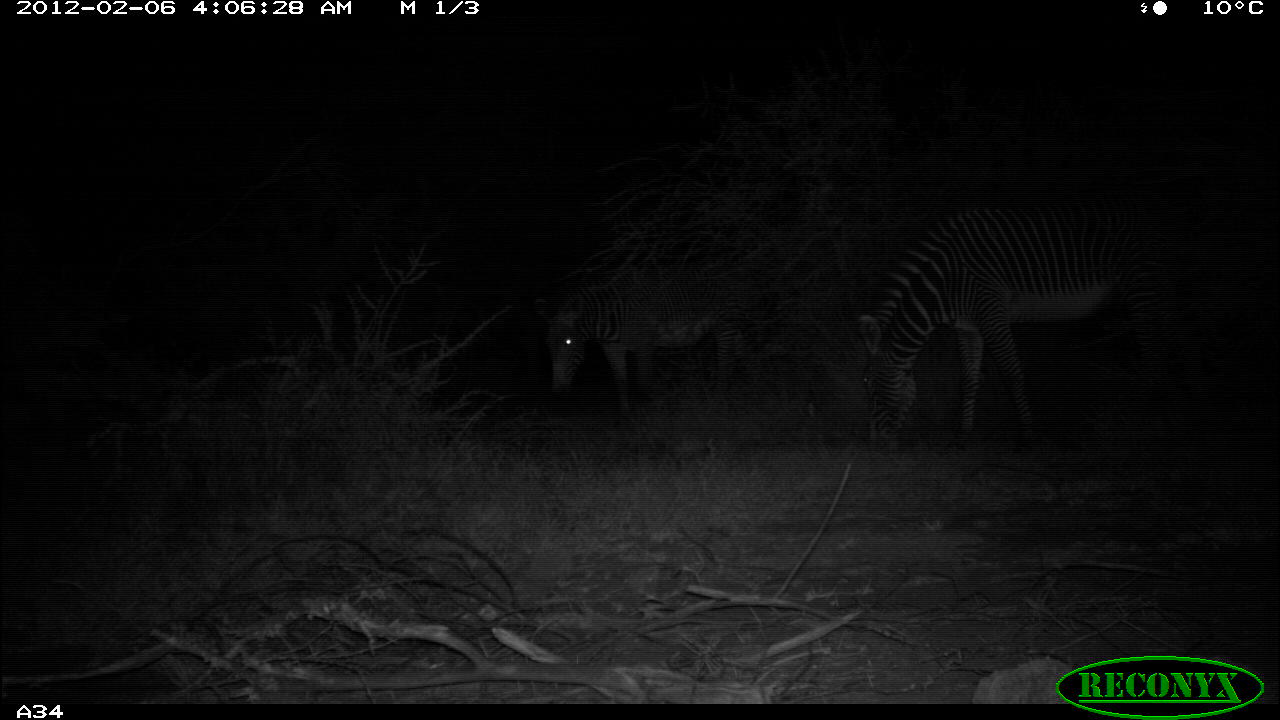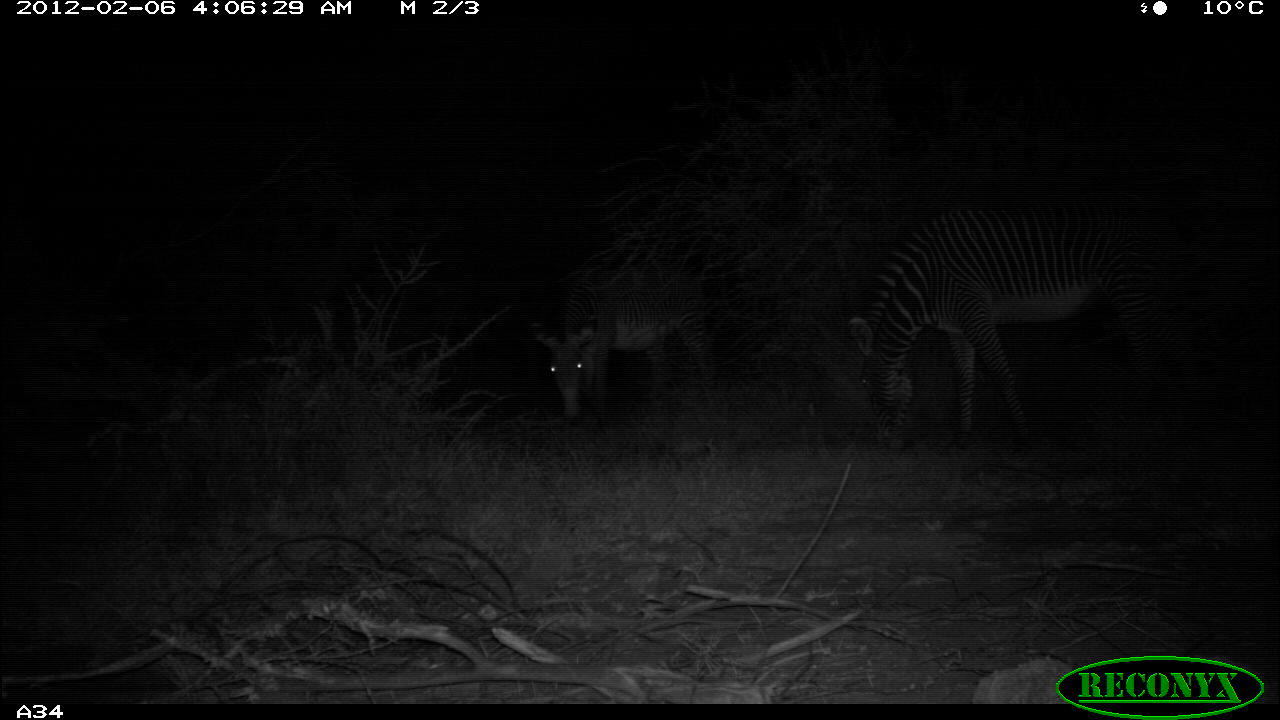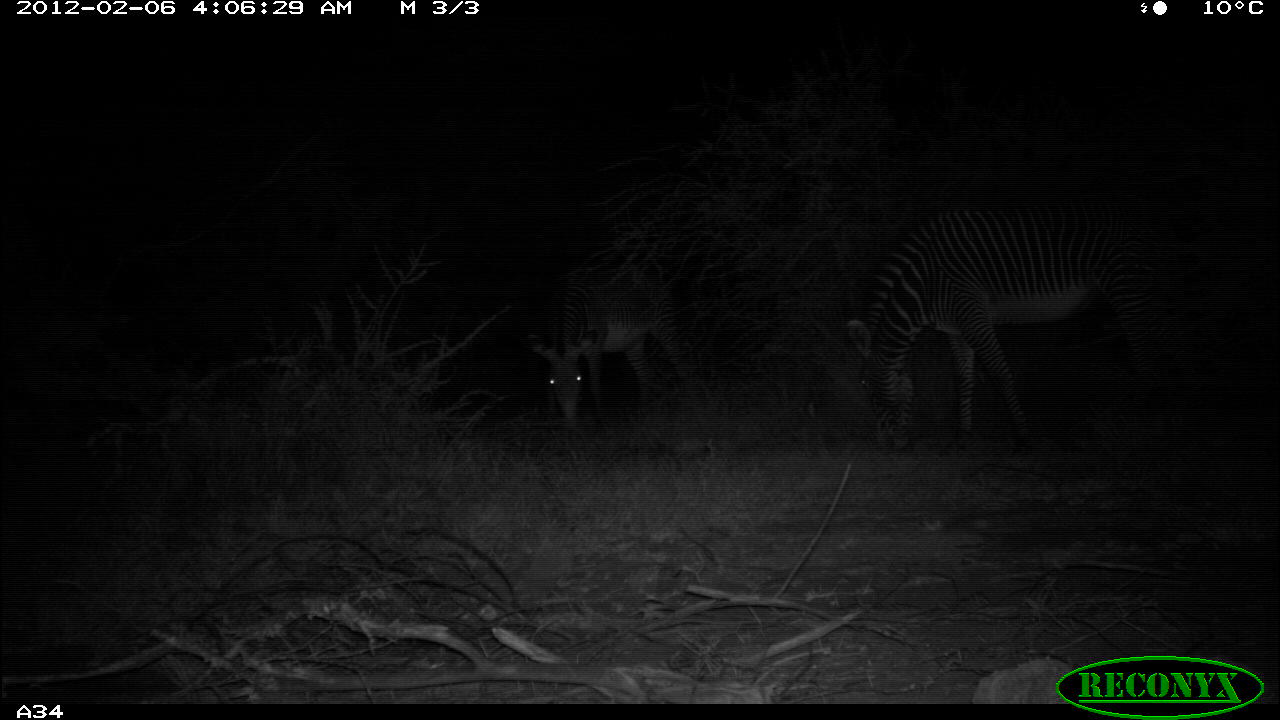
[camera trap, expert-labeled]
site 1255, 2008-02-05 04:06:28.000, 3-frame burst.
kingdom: Animalia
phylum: Chordata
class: Mammalia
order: Perissodactyla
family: Equidae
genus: Equus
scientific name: Equus grevyi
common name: grévy's zebra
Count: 2.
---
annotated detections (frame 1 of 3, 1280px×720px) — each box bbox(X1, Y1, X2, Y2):
equus grevyi: bbox(852, 189, 1178, 461); bbox(532, 250, 769, 428)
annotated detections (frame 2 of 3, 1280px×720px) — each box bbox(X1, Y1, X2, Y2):
equus grevyi: bbox(844, 194, 1186, 455); bbox(528, 256, 719, 430)